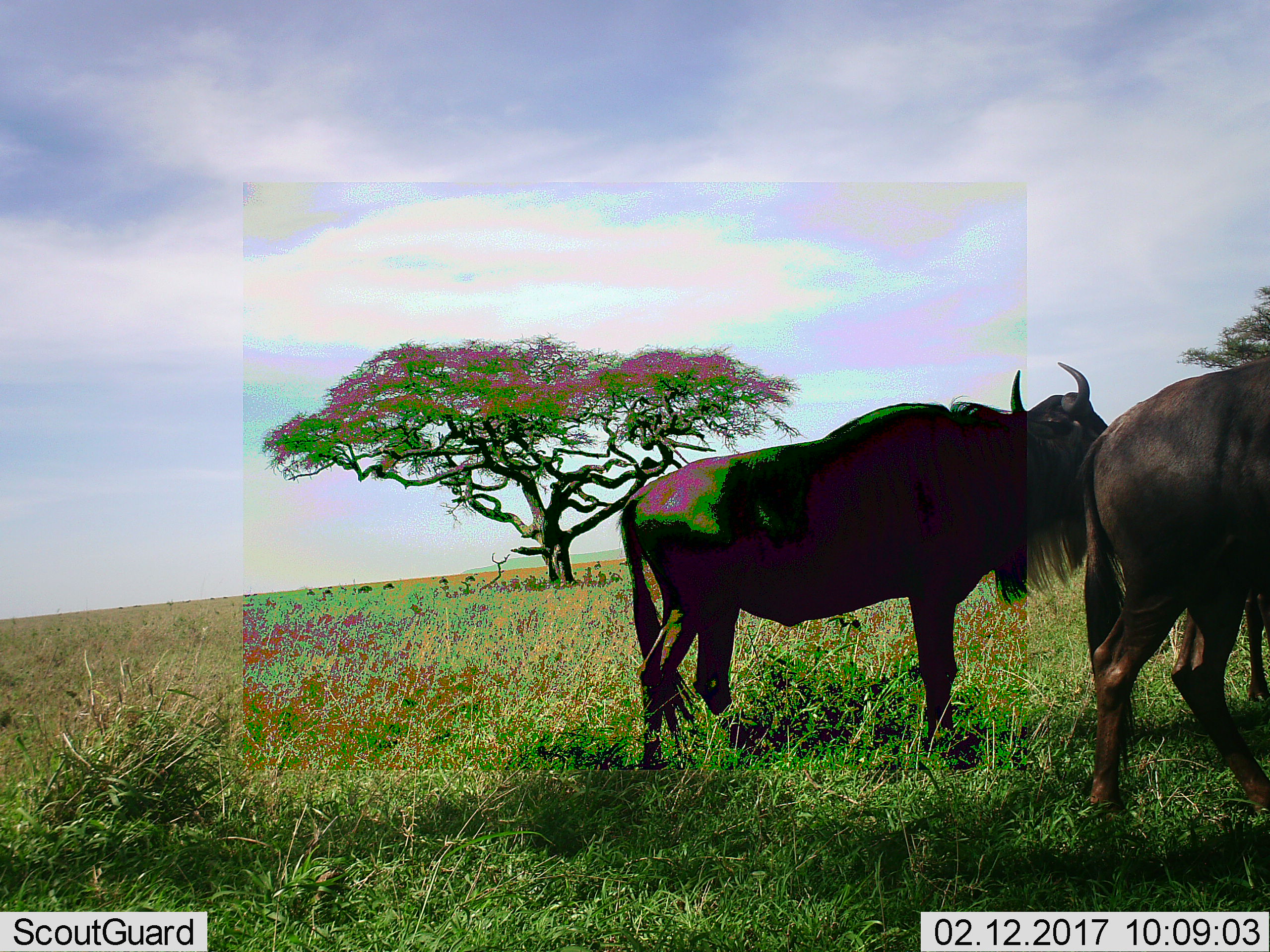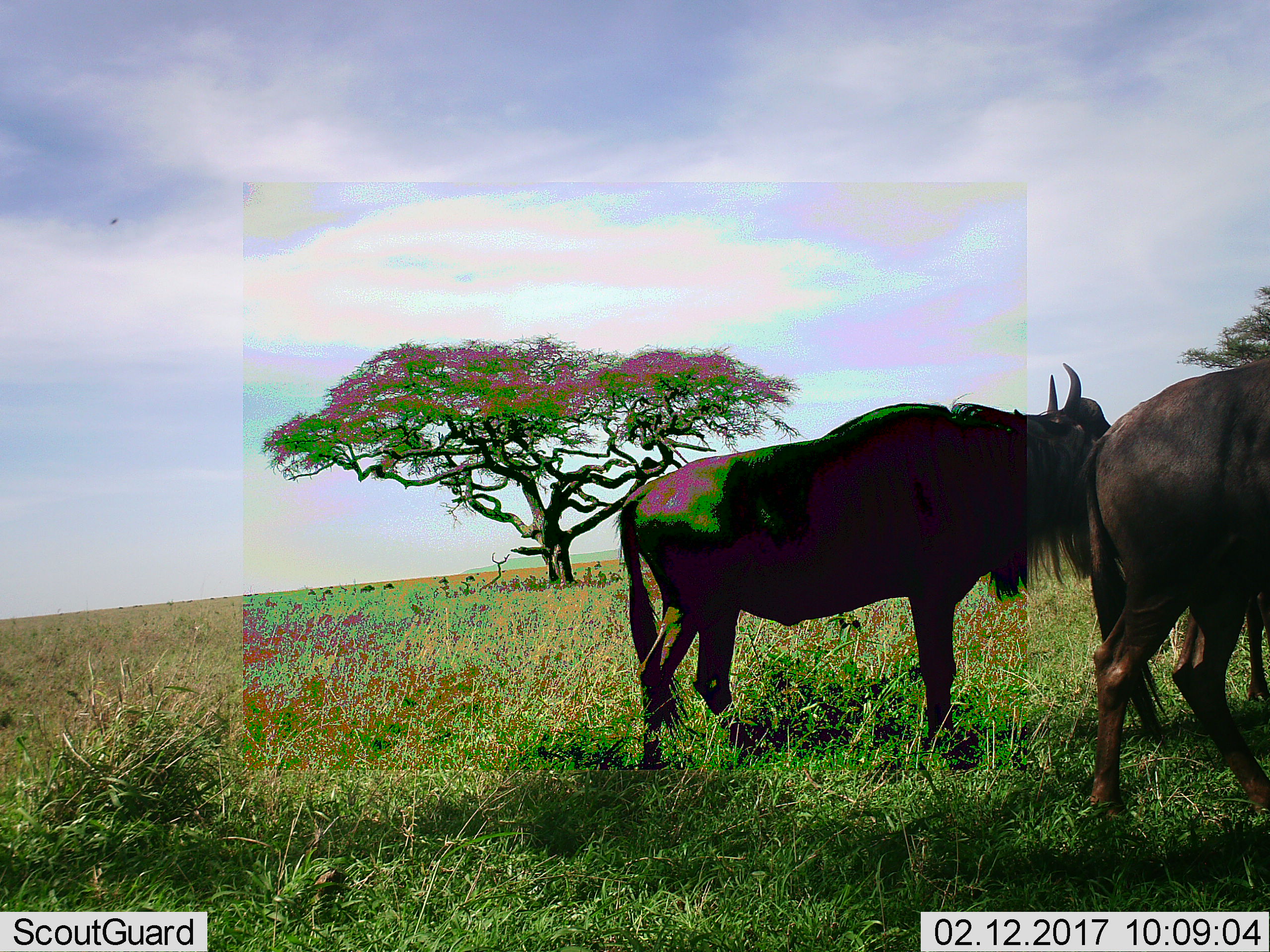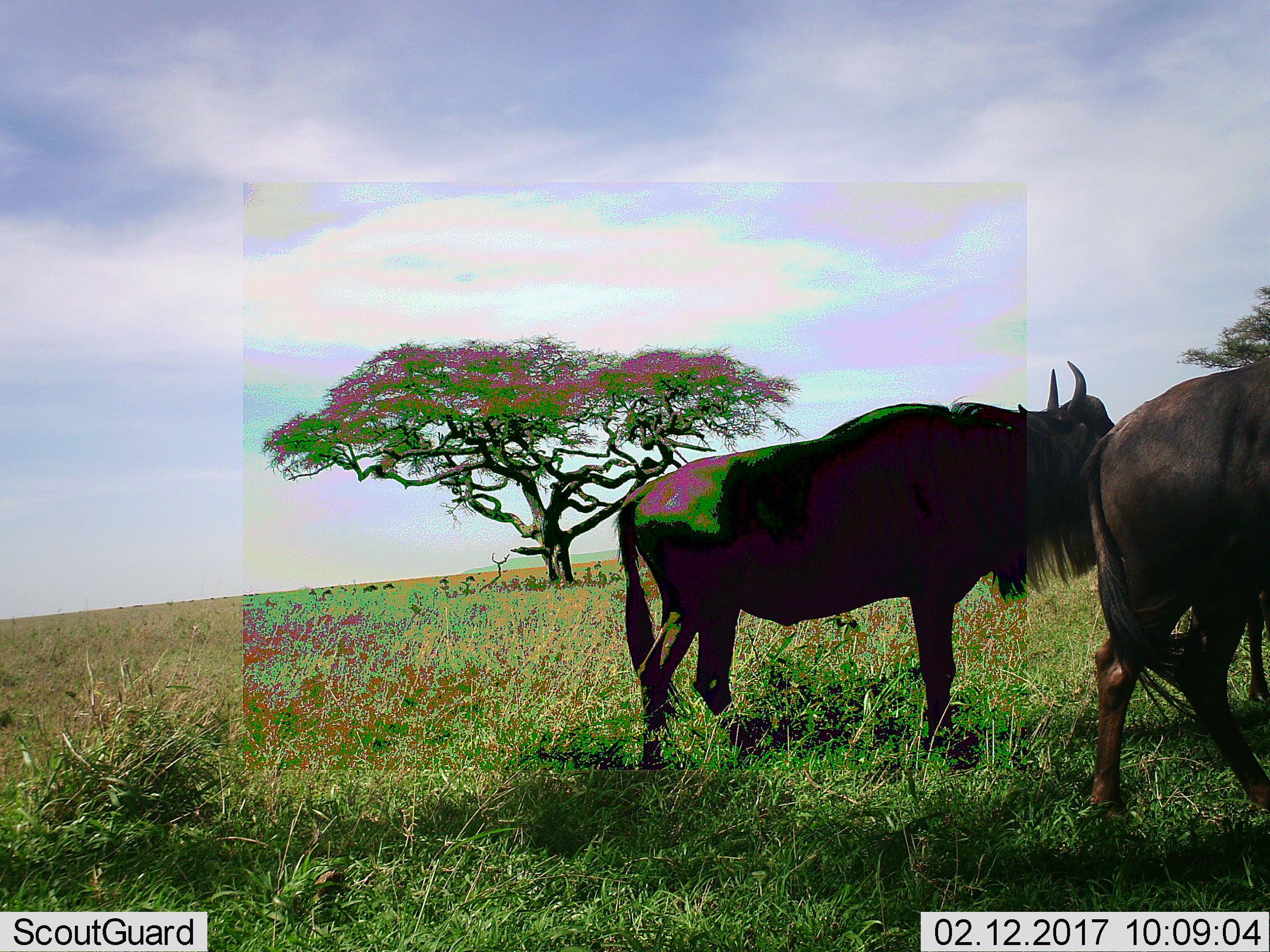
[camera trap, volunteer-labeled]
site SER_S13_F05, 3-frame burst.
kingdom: Animalia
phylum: Chordata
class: Mammalia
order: Artiodactyla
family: Bovidae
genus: Connochaetes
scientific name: Connochaetes taurinus taurinus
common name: blue wildebeest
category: wildebeestblue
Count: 8.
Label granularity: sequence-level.